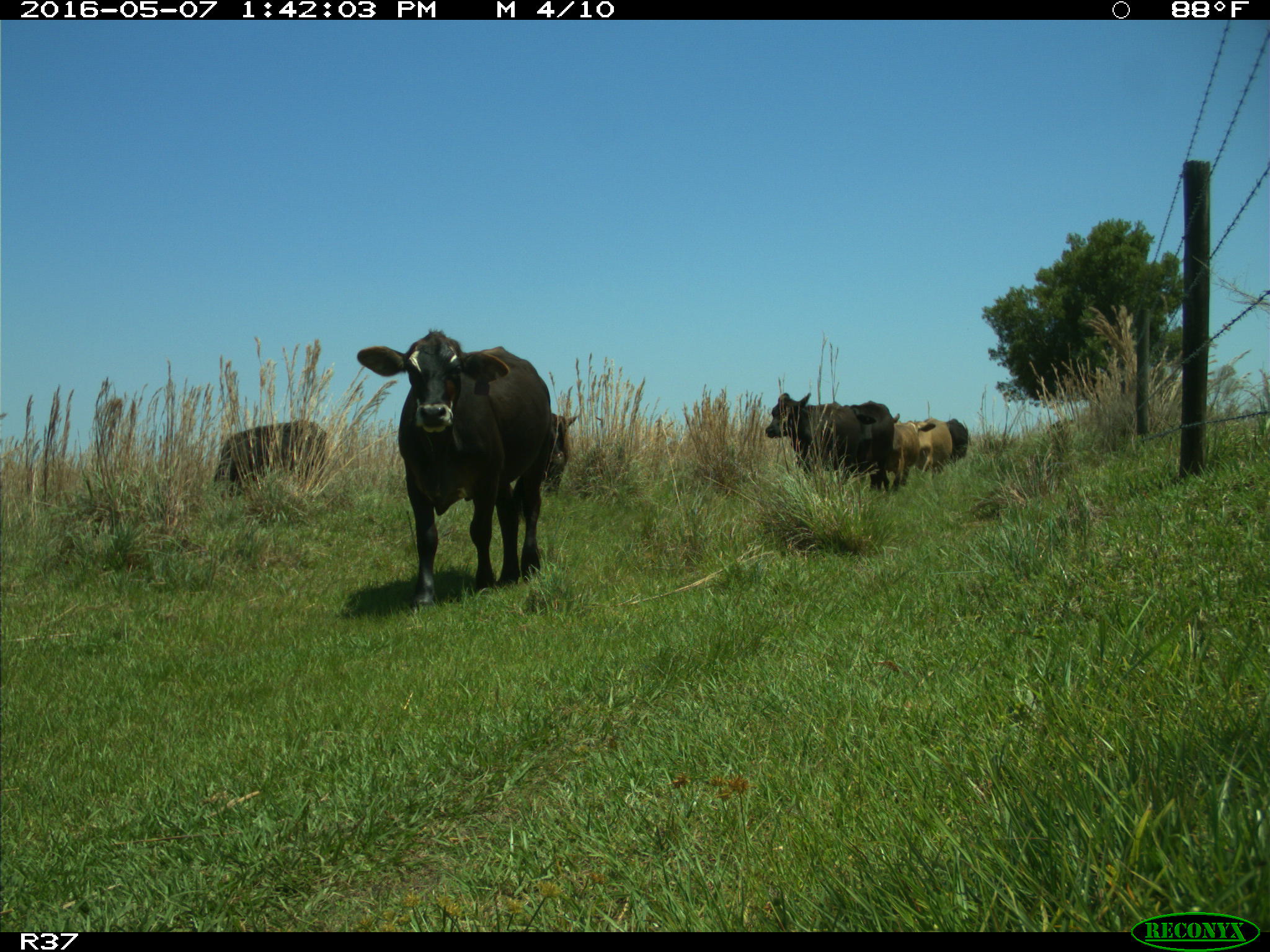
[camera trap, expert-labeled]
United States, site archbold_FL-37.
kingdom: Animalia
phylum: Chordata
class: Mammalia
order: Artiodactyla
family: Bovidae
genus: Bos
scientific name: Bos taurus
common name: domestic cow